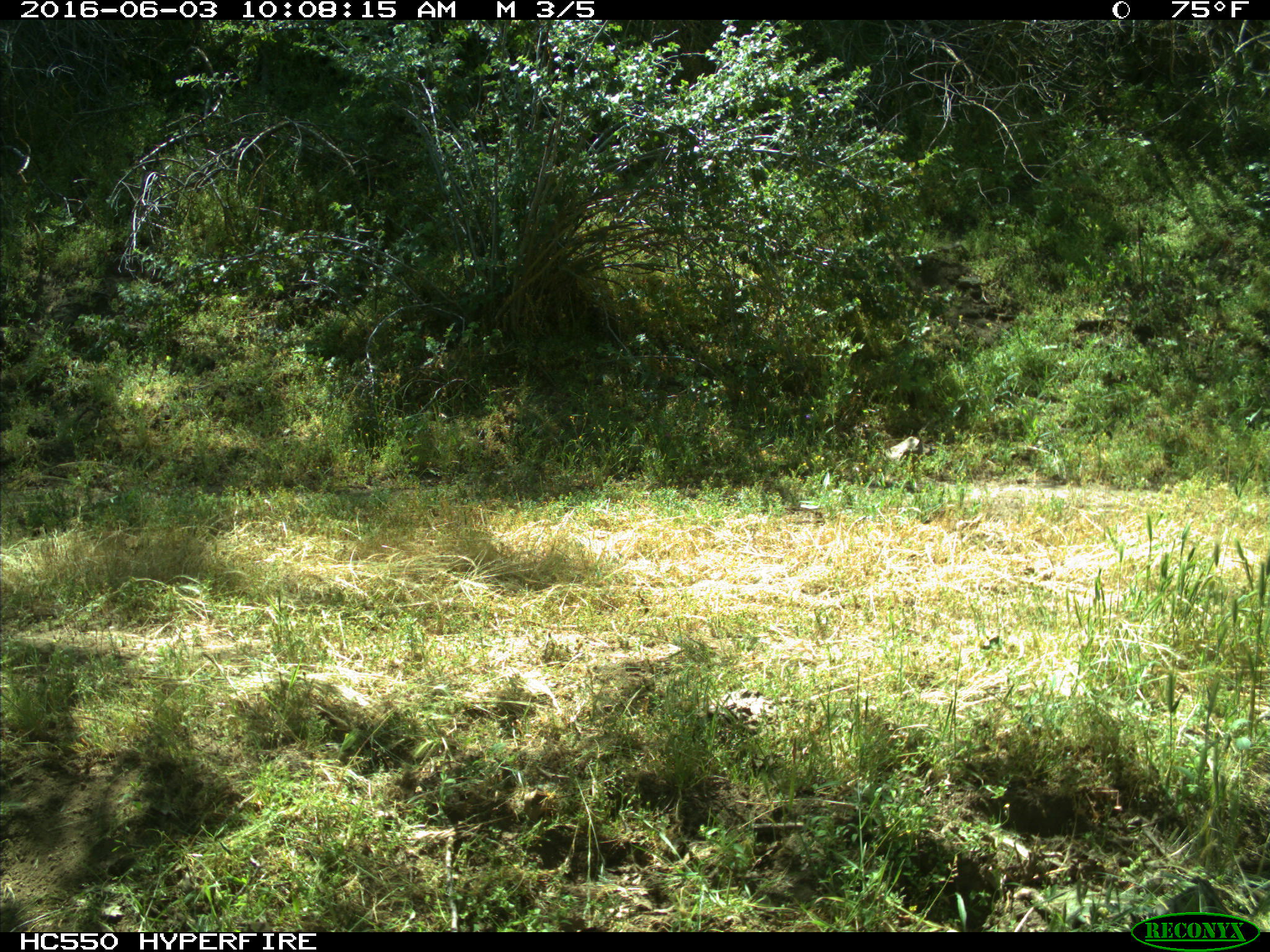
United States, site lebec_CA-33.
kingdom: Animalia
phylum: Chordata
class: Mammalia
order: Artiodactyla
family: Bovidae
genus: Bos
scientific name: Bos taurus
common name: domestic cow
Bos taurus (domestic cow).